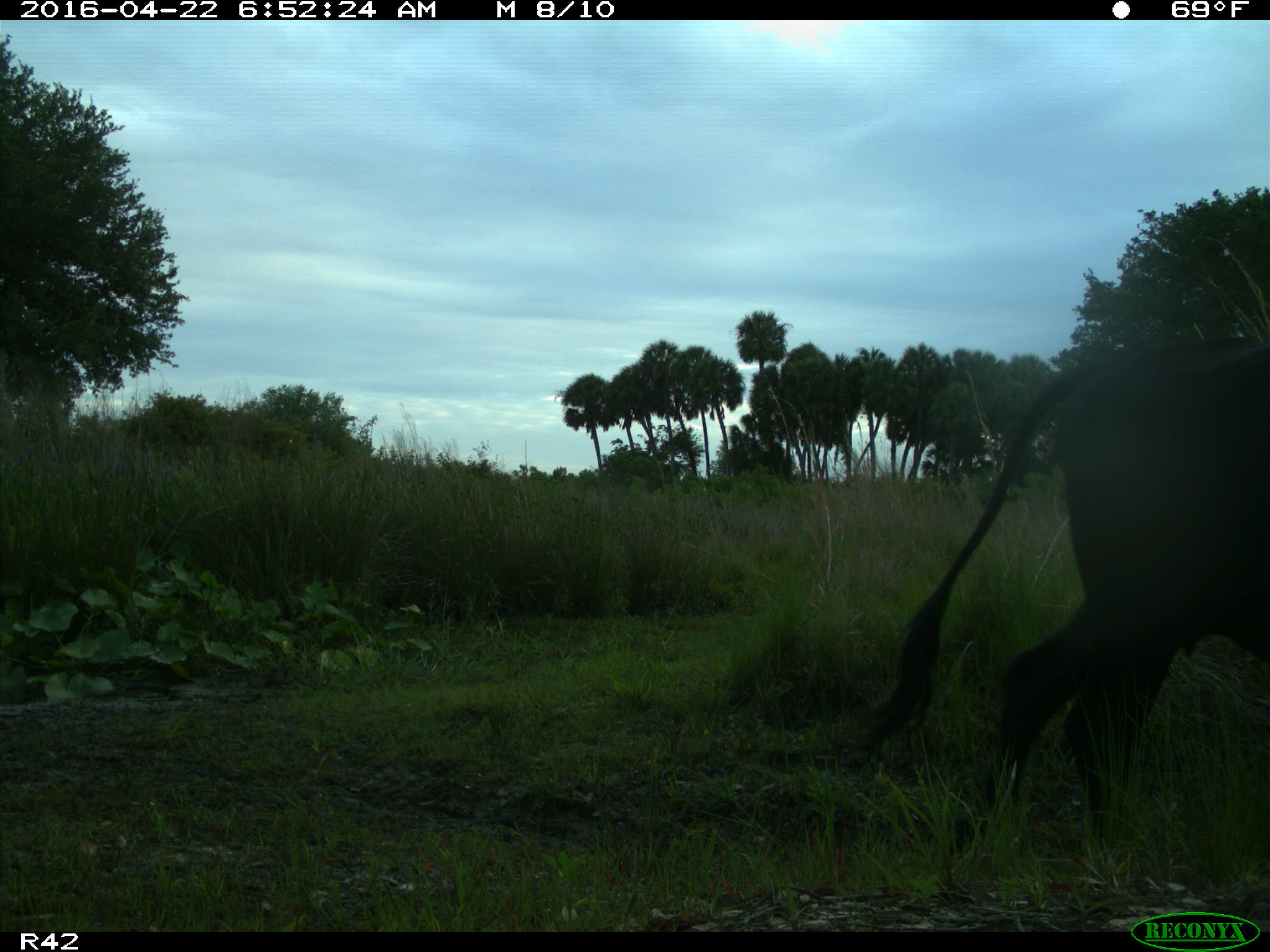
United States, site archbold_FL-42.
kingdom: Animalia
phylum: Chordata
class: Mammalia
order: Artiodactyla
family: Bovidae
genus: Bos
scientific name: Bos taurus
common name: domestic cow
Bos taurus (domestic cow).